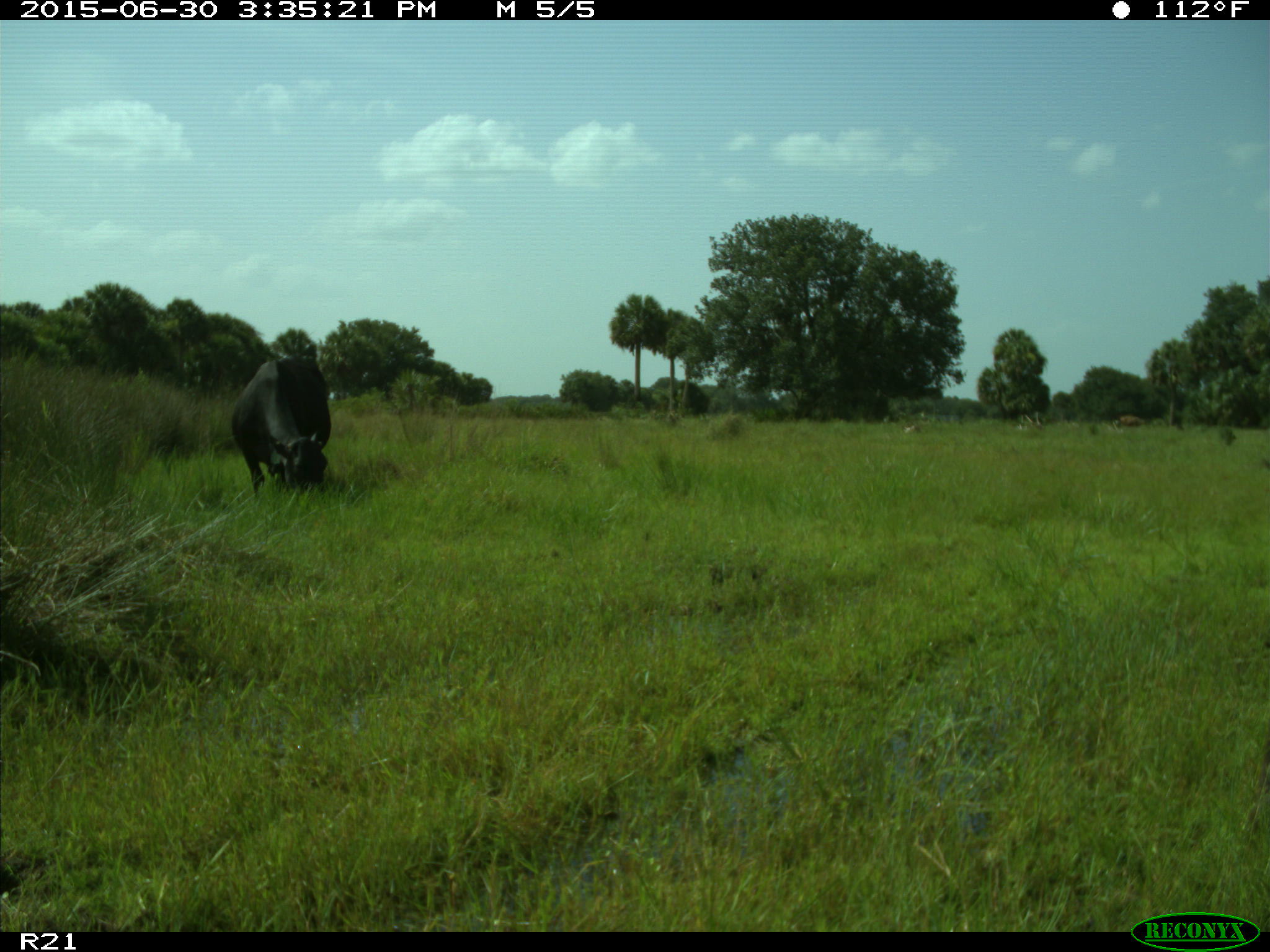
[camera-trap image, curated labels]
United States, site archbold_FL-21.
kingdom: Animalia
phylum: Chordata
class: Mammalia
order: Artiodactyla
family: Bovidae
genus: Bos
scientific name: Bos taurus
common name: domestic cow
Bos taurus (domestic cow).